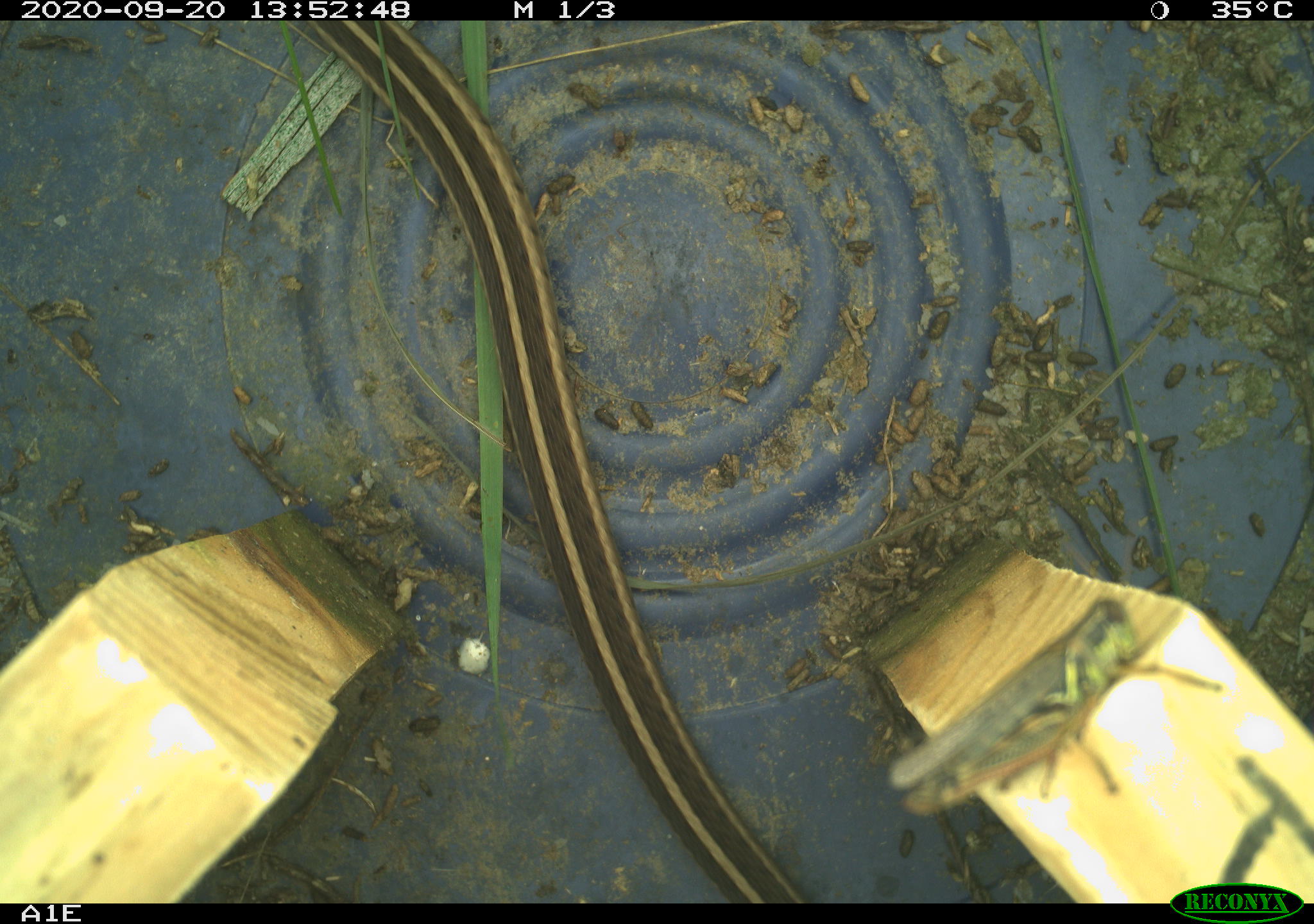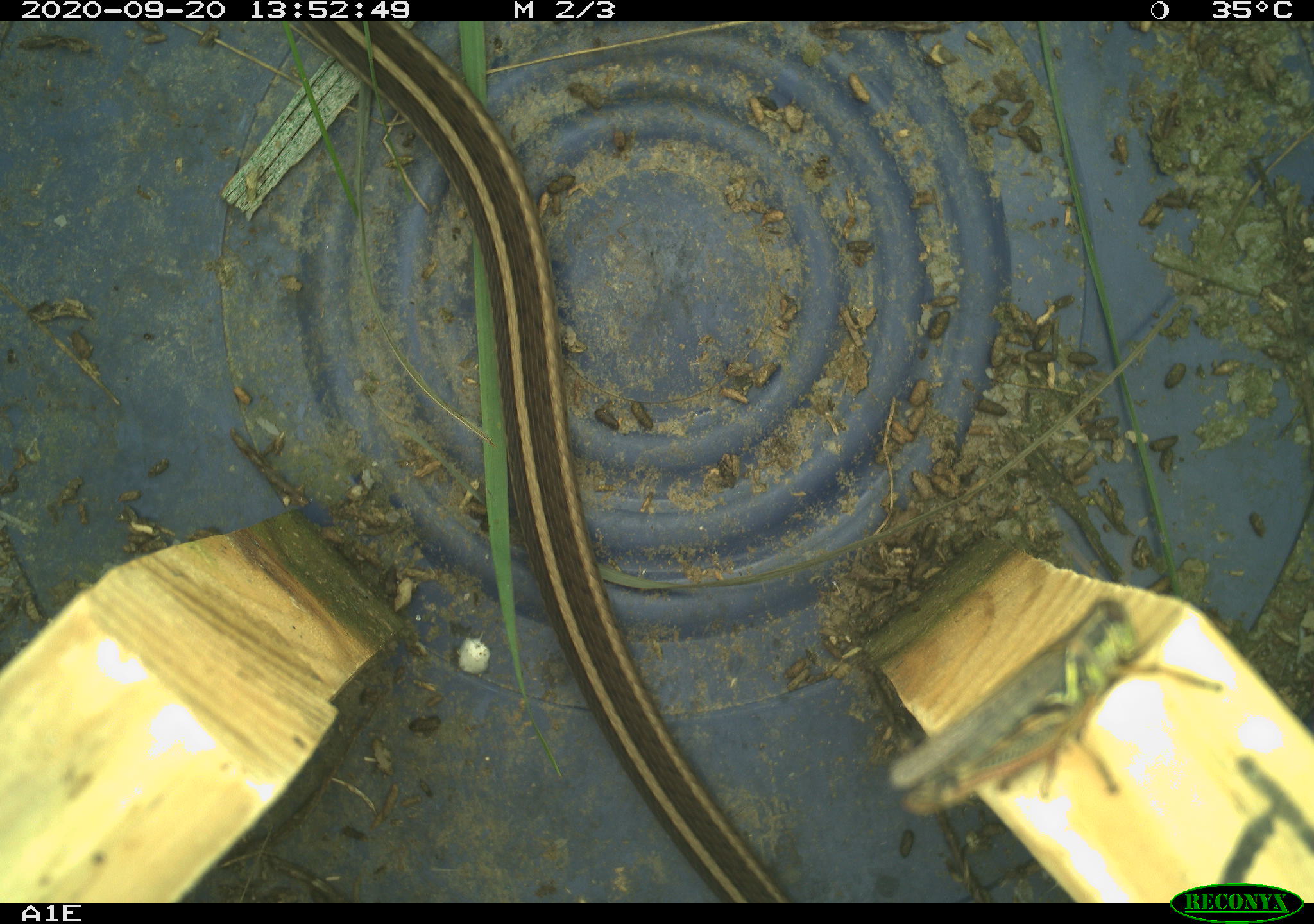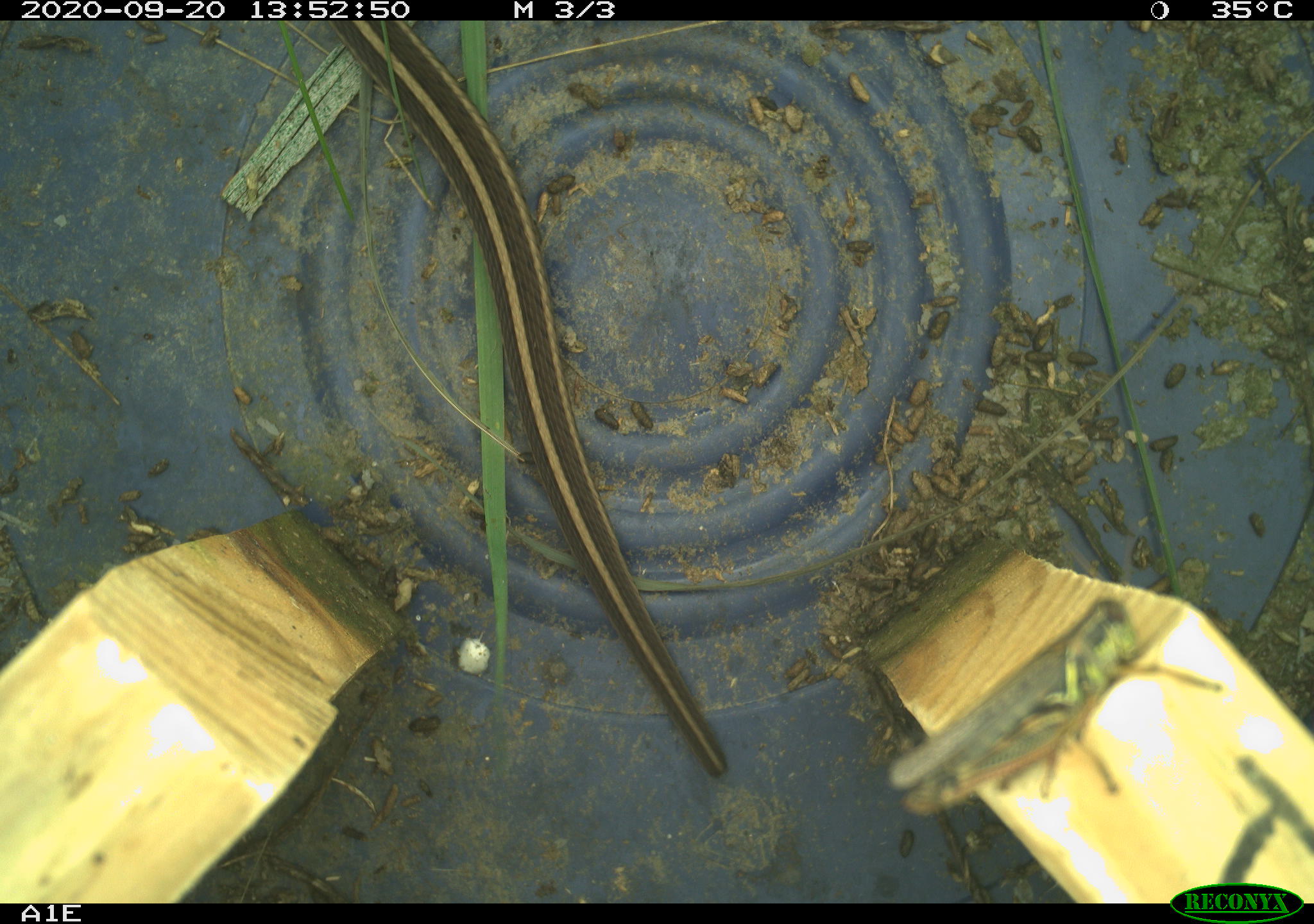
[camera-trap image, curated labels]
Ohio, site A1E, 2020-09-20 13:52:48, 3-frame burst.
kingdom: Animalia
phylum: Chordata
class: Reptilia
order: Squamata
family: Colubridae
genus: Thamnophis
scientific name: Thamnophis sirtalis sirtalis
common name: eastern gartersnake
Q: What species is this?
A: Eastern gartersnake (Thamnophis sirtalis sirtalis).